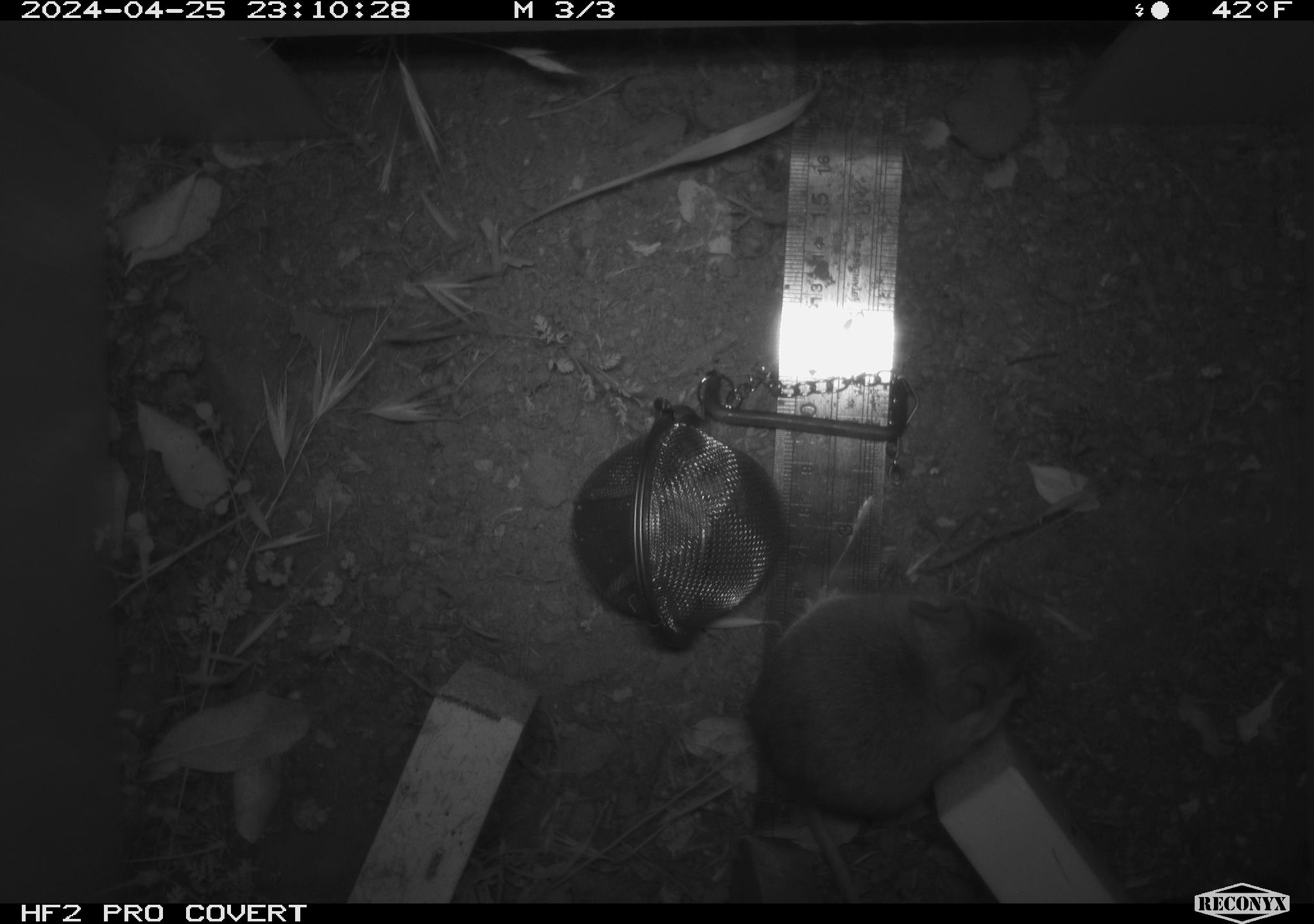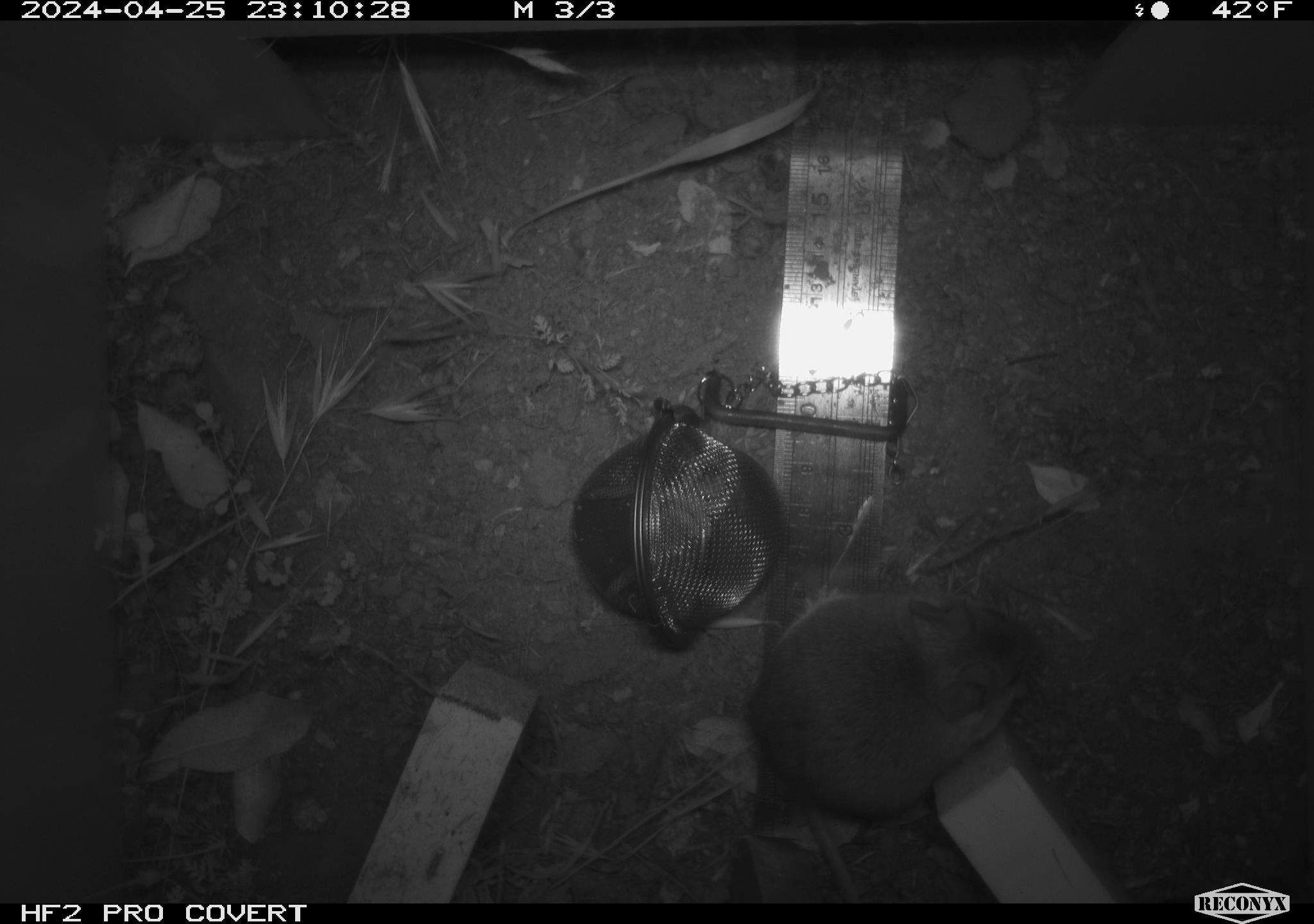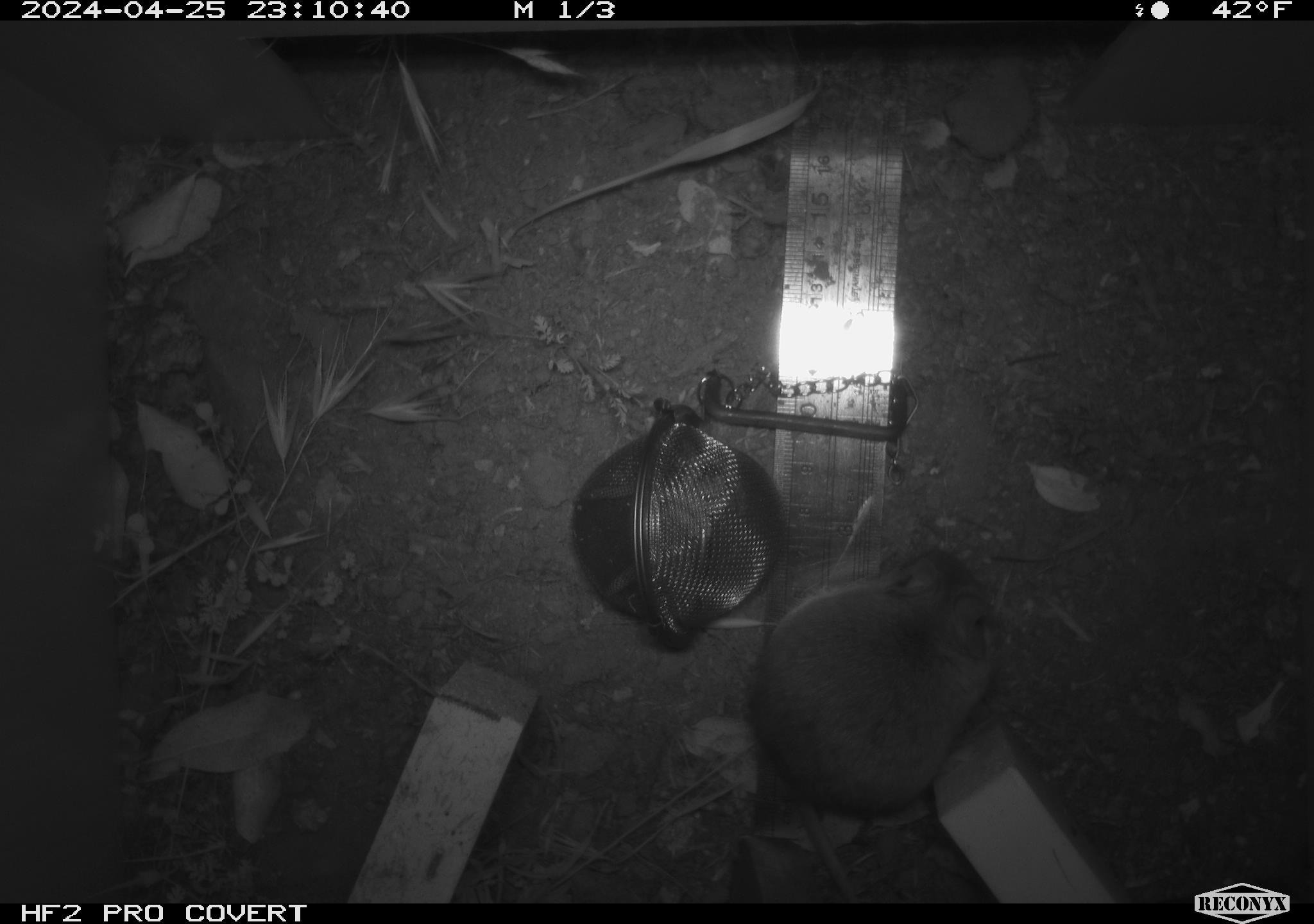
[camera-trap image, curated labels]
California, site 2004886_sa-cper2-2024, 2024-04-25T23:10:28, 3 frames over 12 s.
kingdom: Animalia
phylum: Chordata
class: Mammalia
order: Rodentia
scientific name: Rodentia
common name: rodent